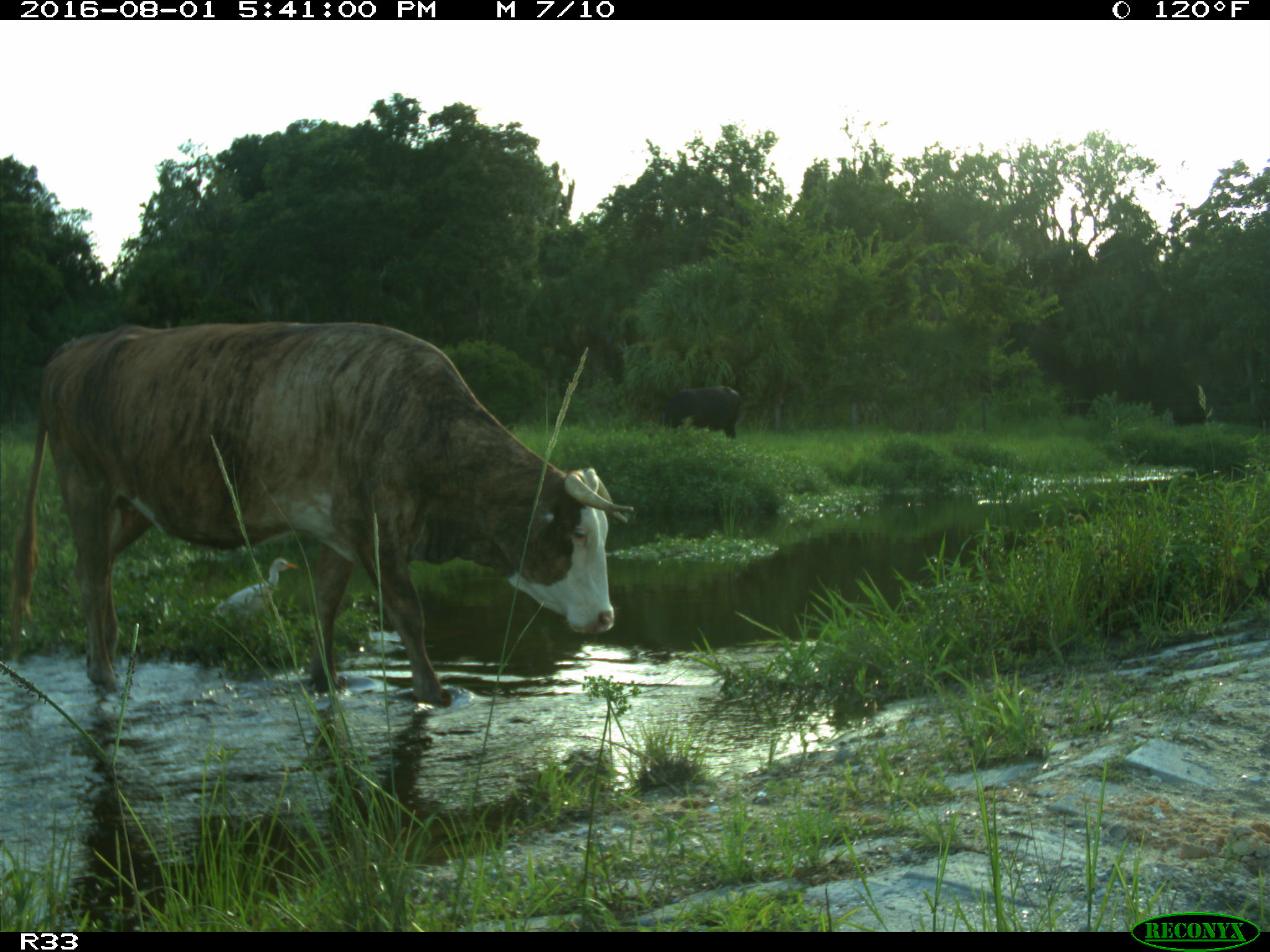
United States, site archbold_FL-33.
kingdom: Animalia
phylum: Chordata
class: Mammalia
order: Artiodactyla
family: Bovidae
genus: Bos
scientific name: Bos taurus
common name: domestic cow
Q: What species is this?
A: Bos taurus (domestic cow).